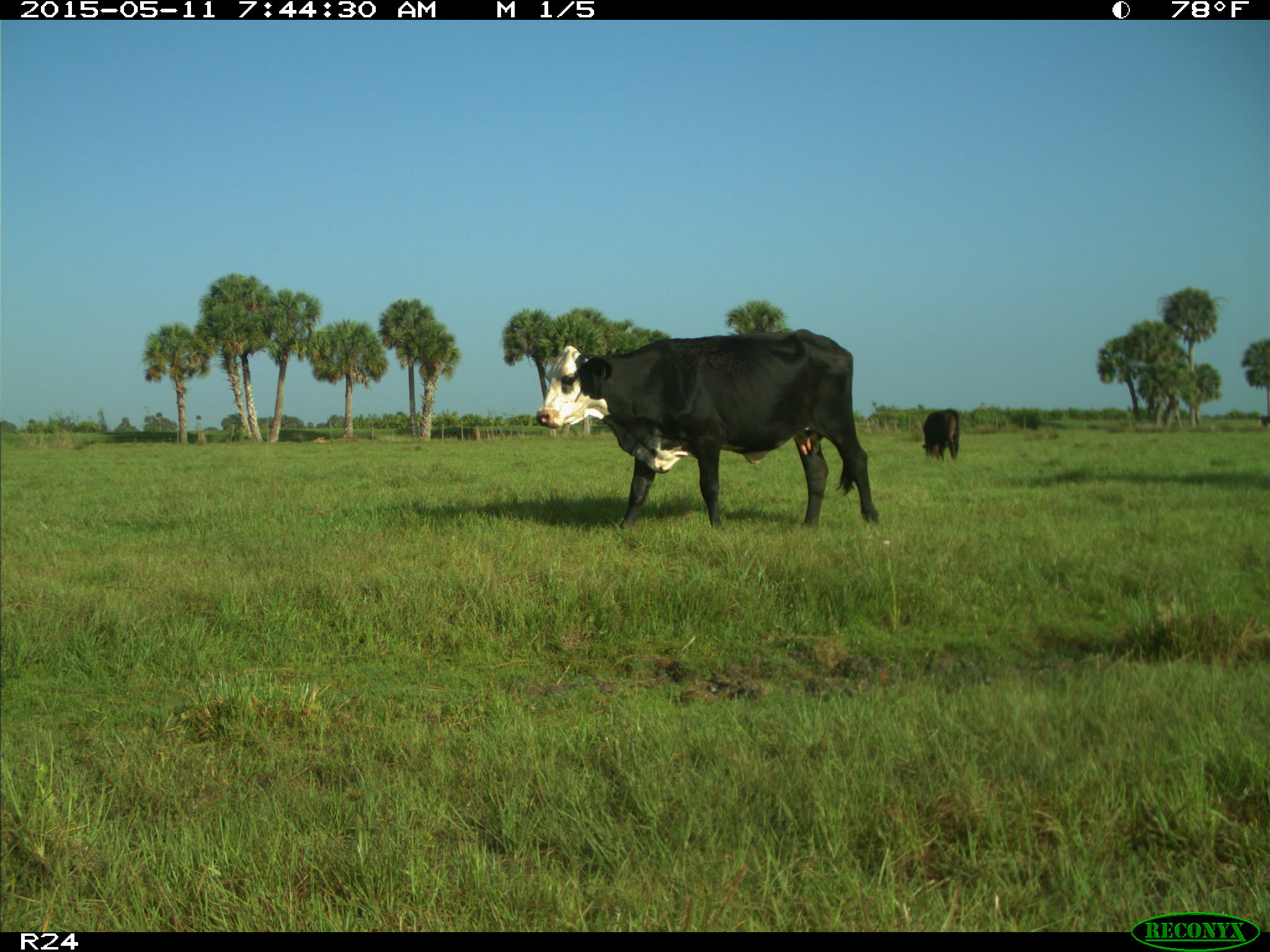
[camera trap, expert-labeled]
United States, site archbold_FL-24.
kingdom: Animalia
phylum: Chordata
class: Mammalia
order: Artiodactyla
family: Bovidae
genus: Bos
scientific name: Bos taurus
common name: domestic cow